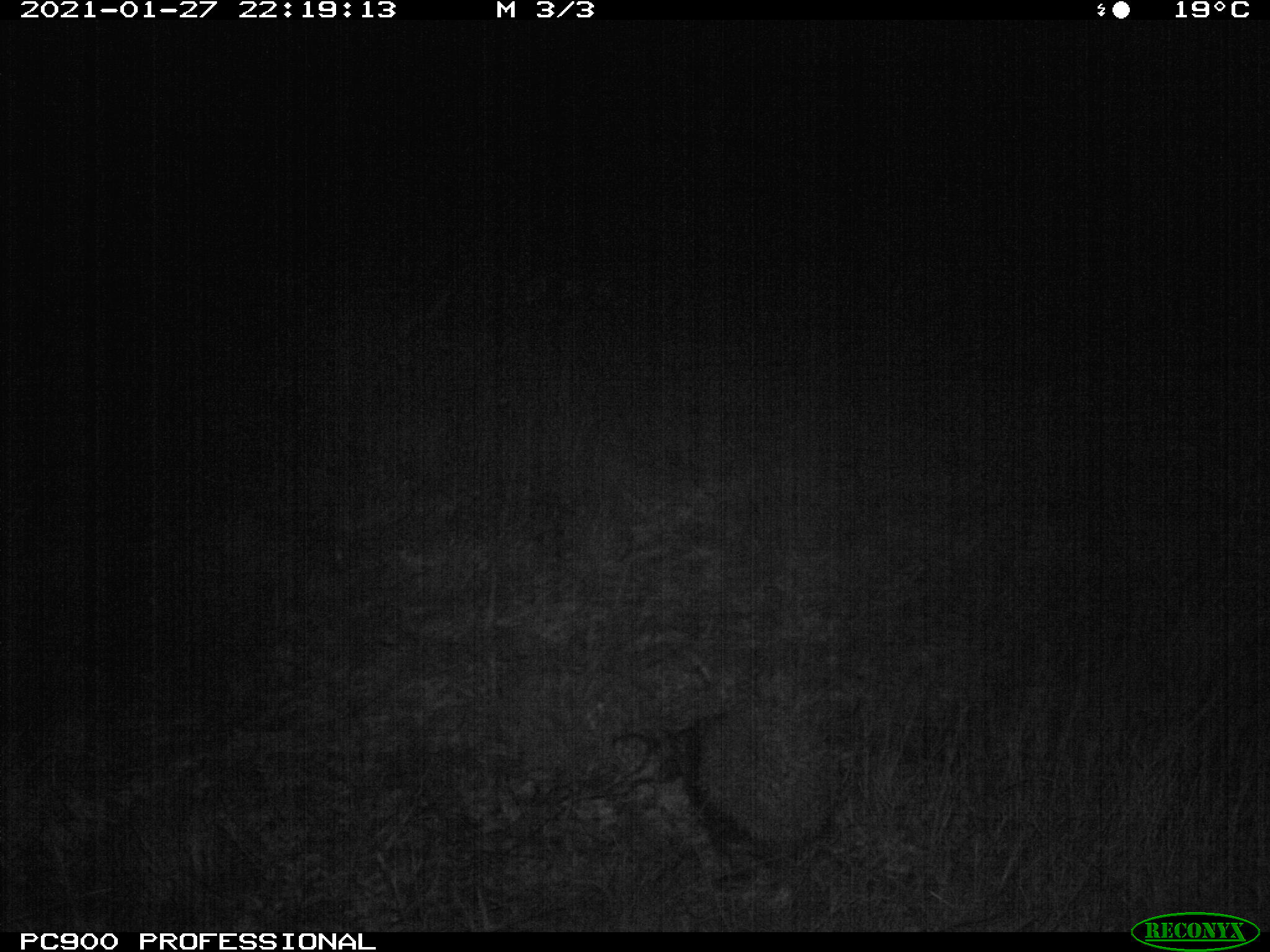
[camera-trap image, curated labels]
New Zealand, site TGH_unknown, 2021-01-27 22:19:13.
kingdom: Animalia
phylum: Chordata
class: Mammalia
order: Eulipotyphla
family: Erinaceidae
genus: Erinaceus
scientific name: Erinaceus europaeus europaeus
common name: european hedgehog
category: hedgehog